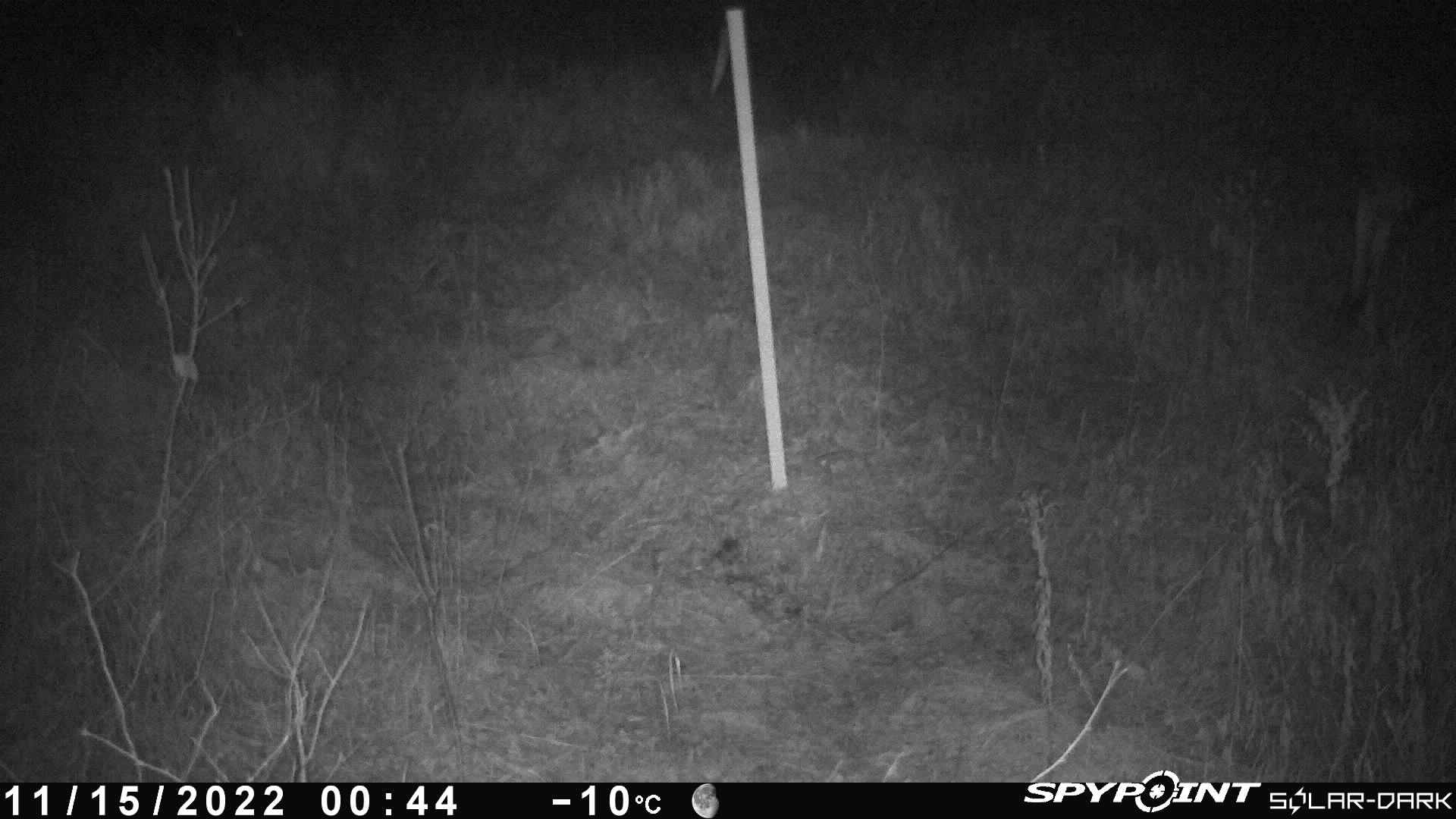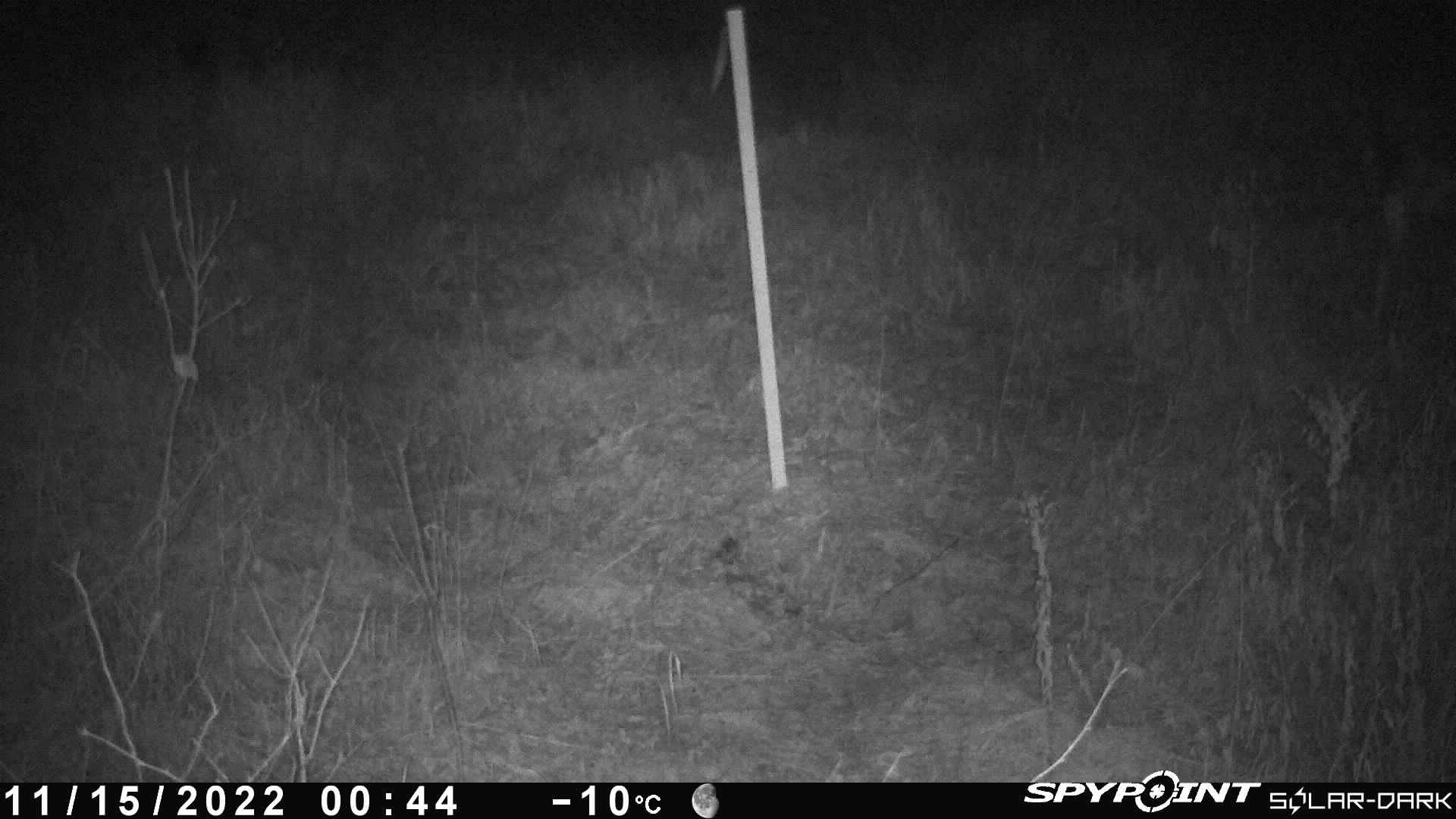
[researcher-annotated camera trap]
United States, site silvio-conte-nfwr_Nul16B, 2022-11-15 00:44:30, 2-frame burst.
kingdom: Animalia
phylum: Chordata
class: Mammalia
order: Artiodactyla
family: Cervidae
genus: Alces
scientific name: Alces alces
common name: moose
Moose (Alces alces).